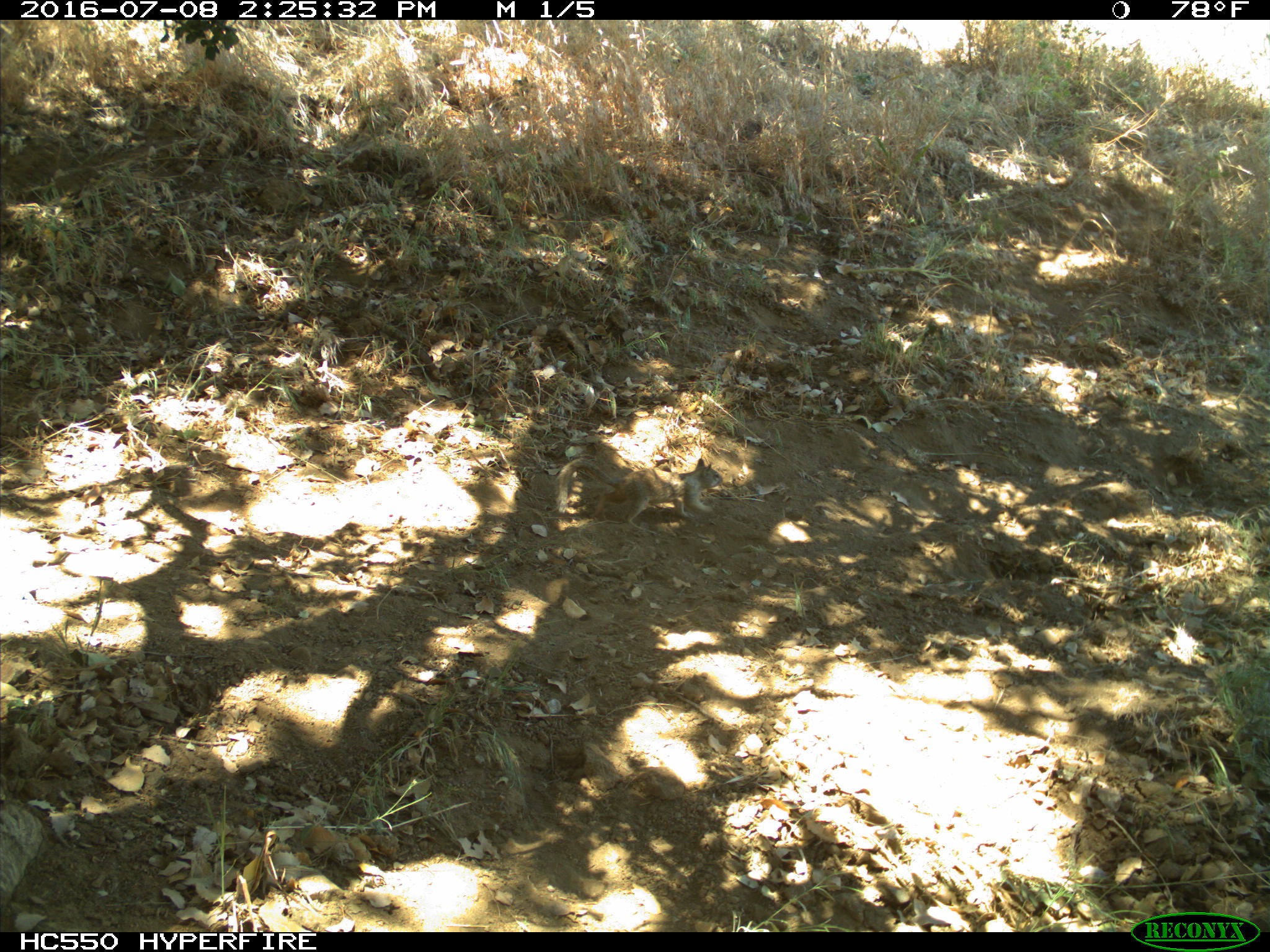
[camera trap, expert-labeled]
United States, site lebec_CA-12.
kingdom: Animalia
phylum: Chordata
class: Mammalia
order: Rodentia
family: Sciuridae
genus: Otospermophilus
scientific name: Otospermophilus beecheyi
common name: california ground squirrel